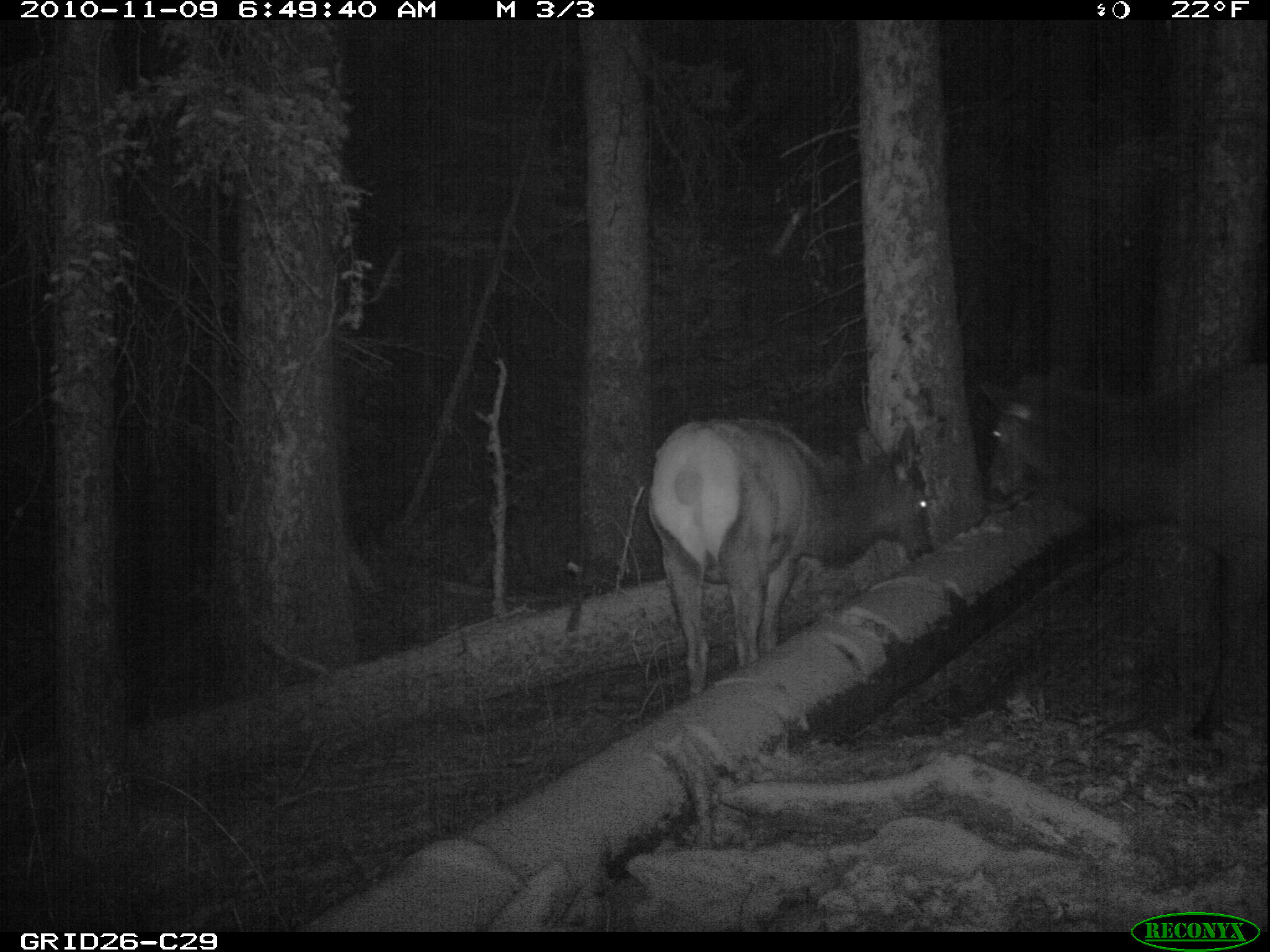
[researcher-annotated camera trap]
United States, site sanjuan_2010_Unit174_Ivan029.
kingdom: Animalia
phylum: Chordata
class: Mammalia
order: Artiodactyla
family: Cervidae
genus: Cervus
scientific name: Cervus elaphus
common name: red deer